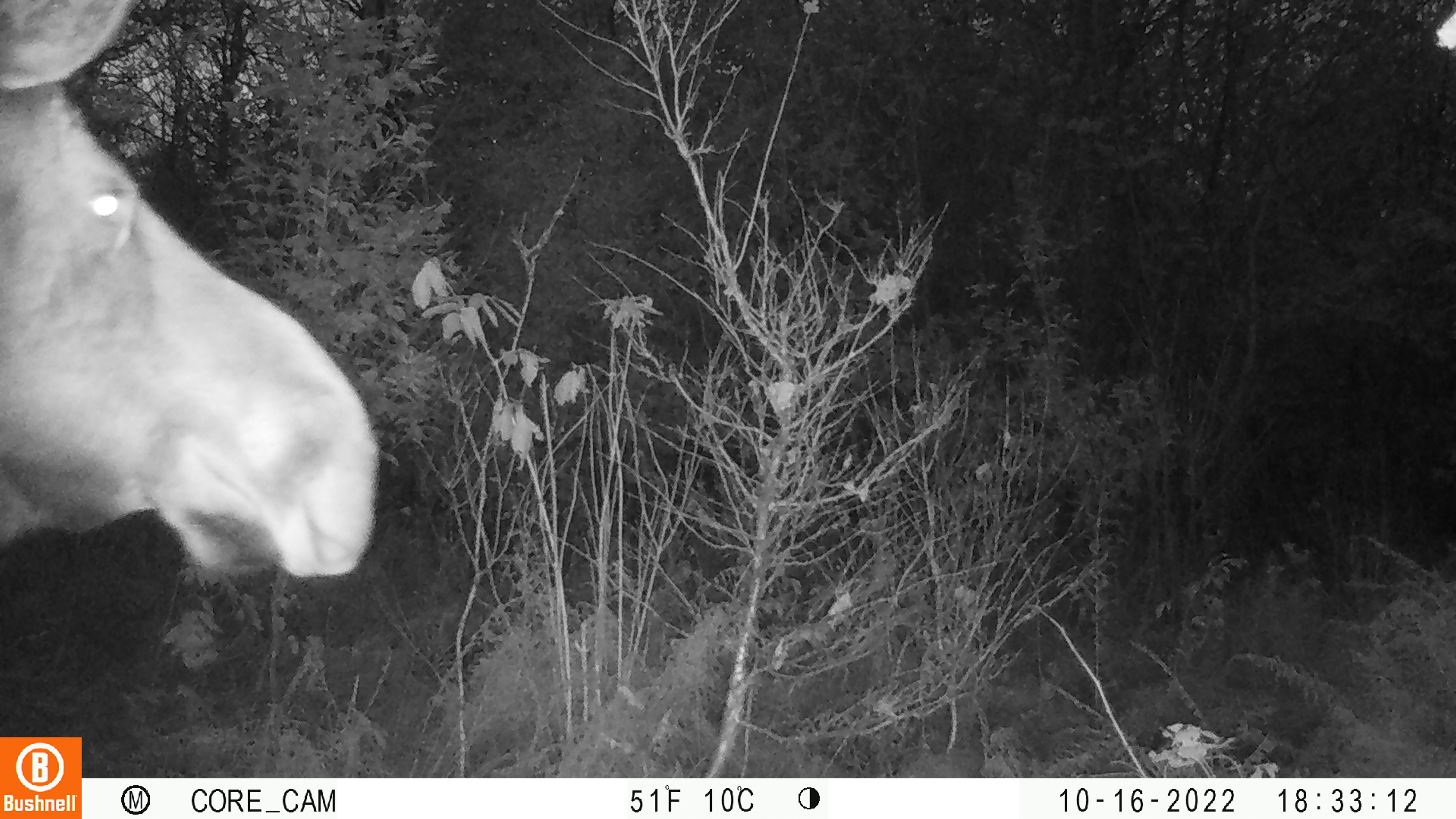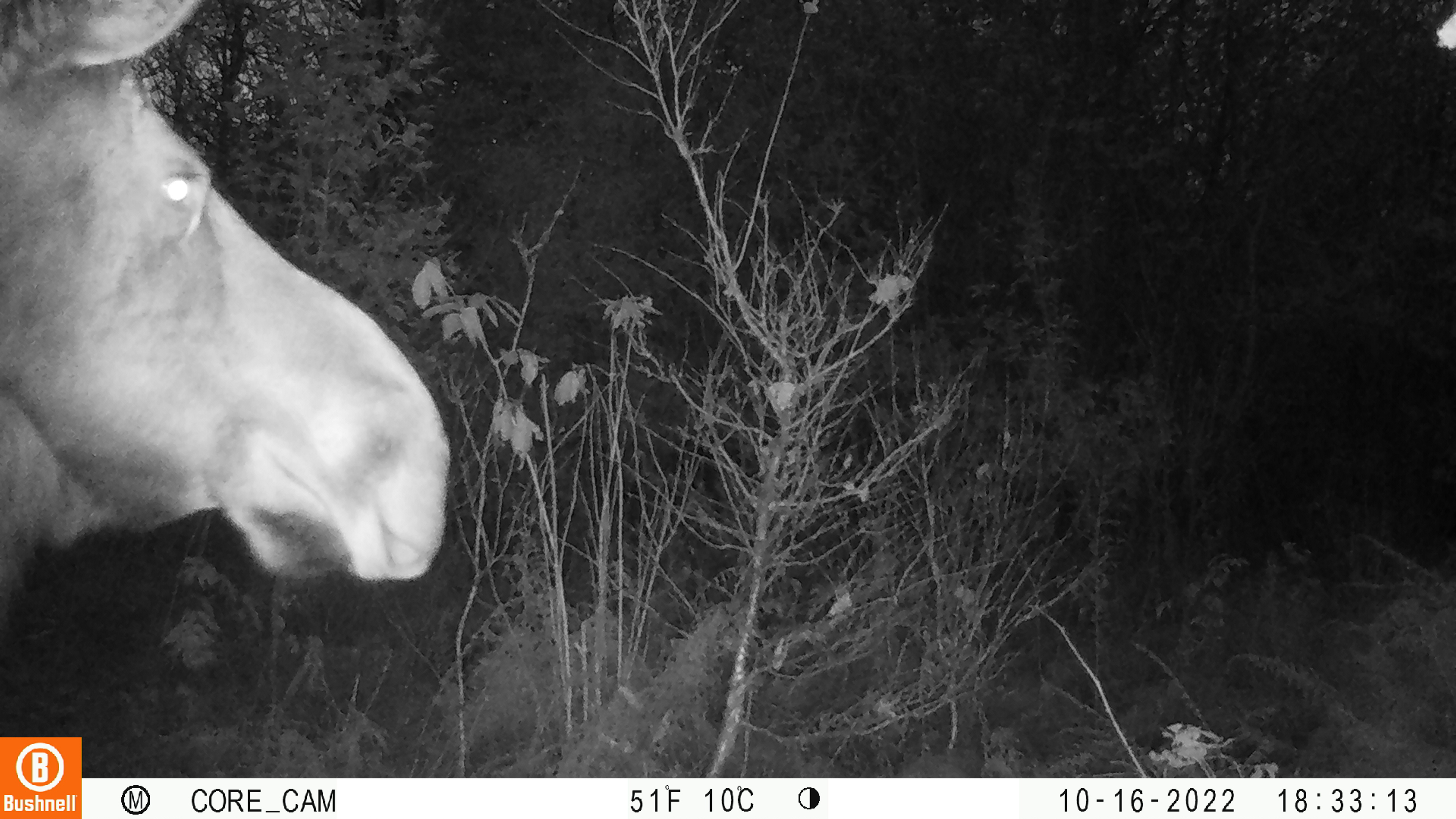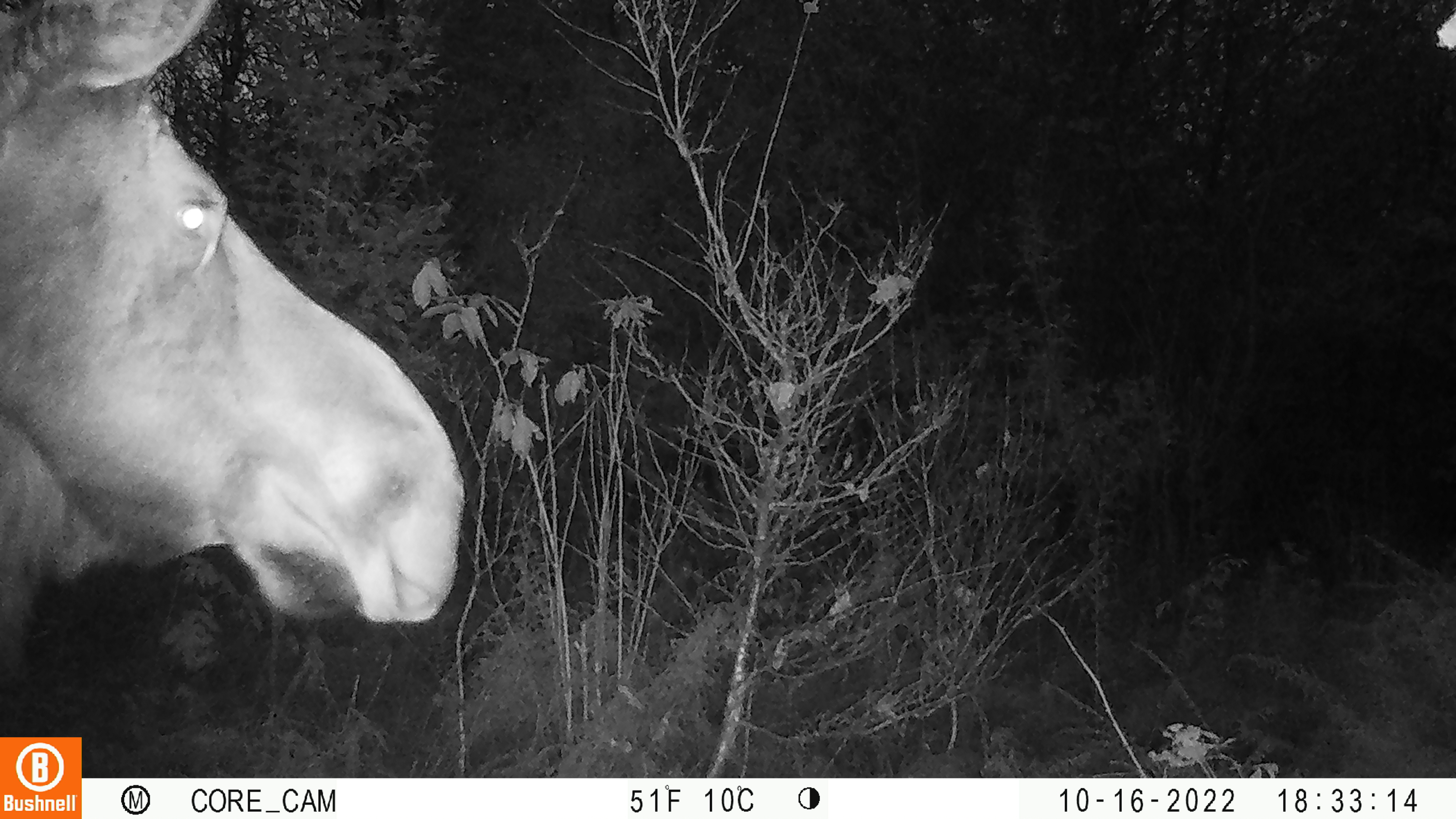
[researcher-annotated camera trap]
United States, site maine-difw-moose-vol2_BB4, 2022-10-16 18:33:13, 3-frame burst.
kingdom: Animalia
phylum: Chordata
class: Mammalia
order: Artiodactyla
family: Cervidae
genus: Alces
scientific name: Alces alces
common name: moose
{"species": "moose (Alces alces)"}